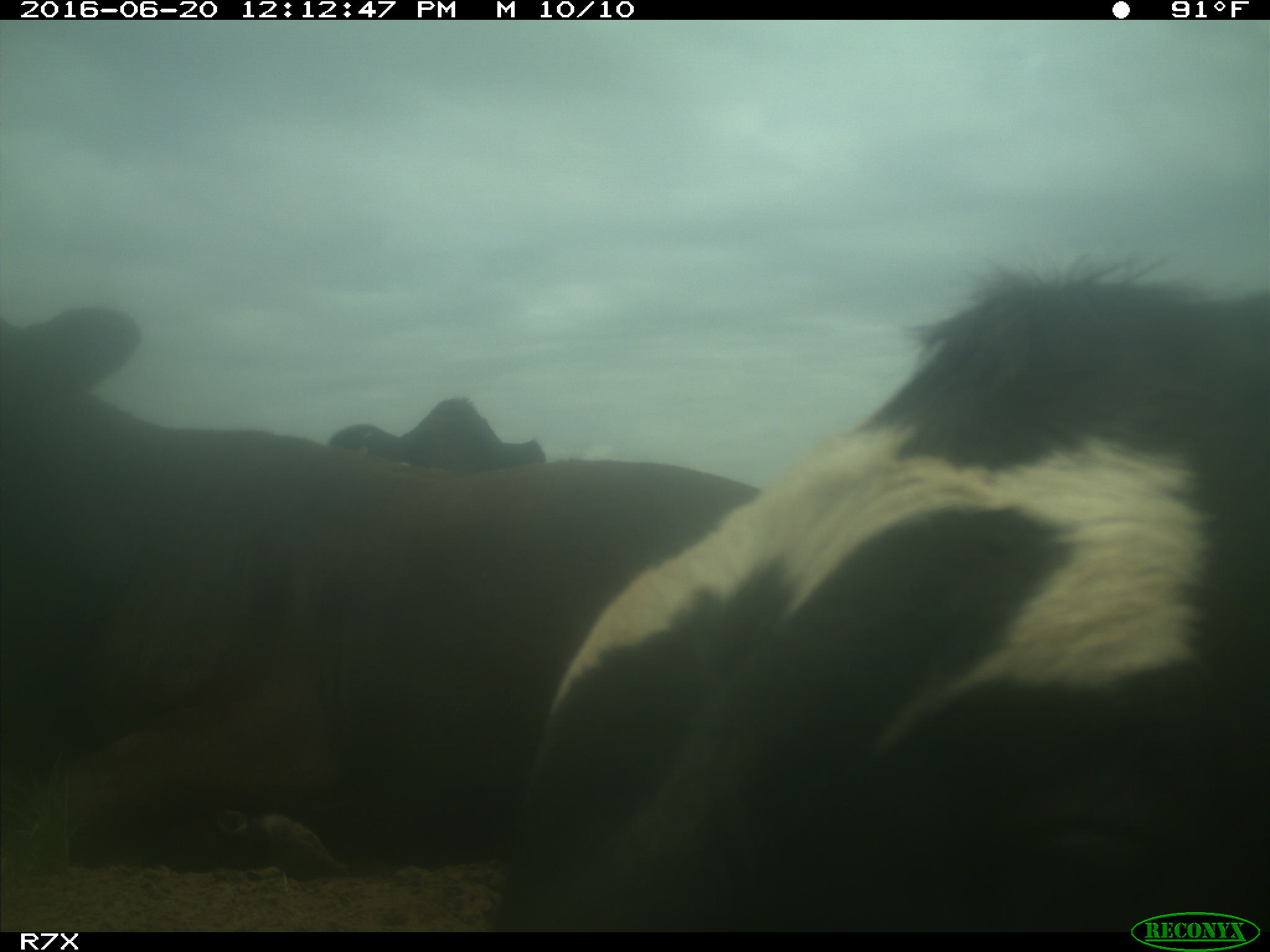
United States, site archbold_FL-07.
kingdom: Animalia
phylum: Chordata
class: Mammalia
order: Artiodactyla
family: Bovidae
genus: Bos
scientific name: Bos taurus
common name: domestic cow